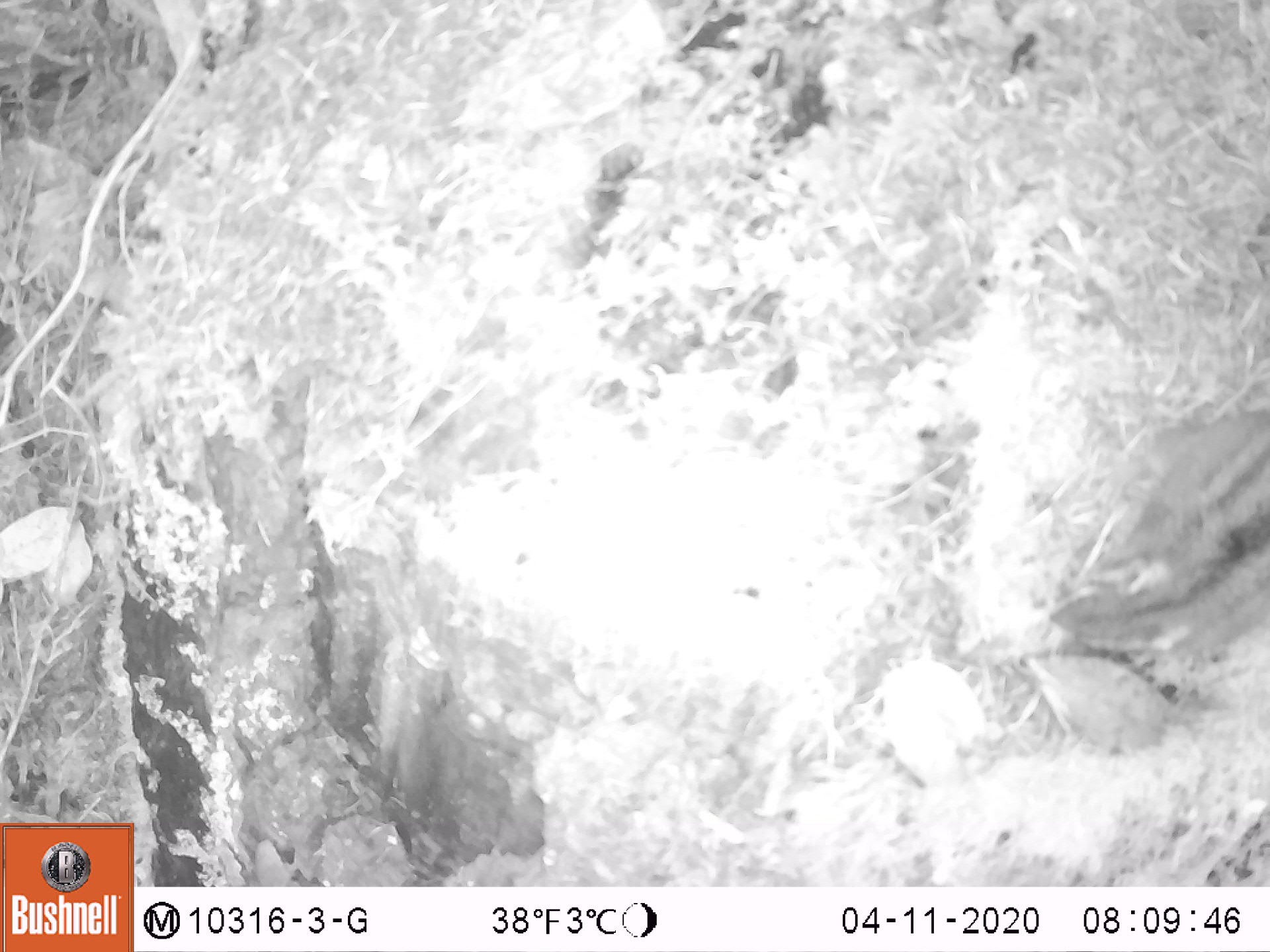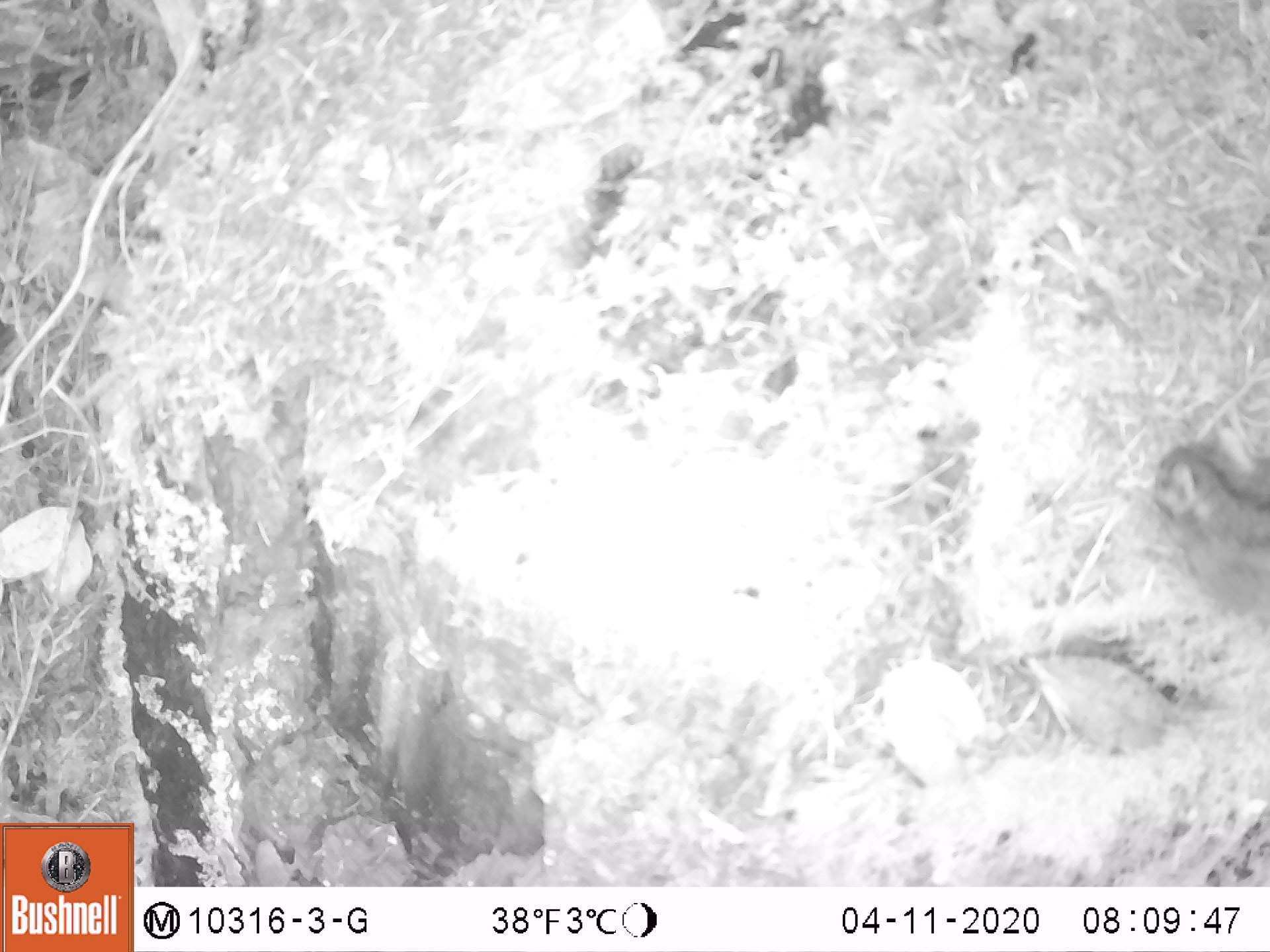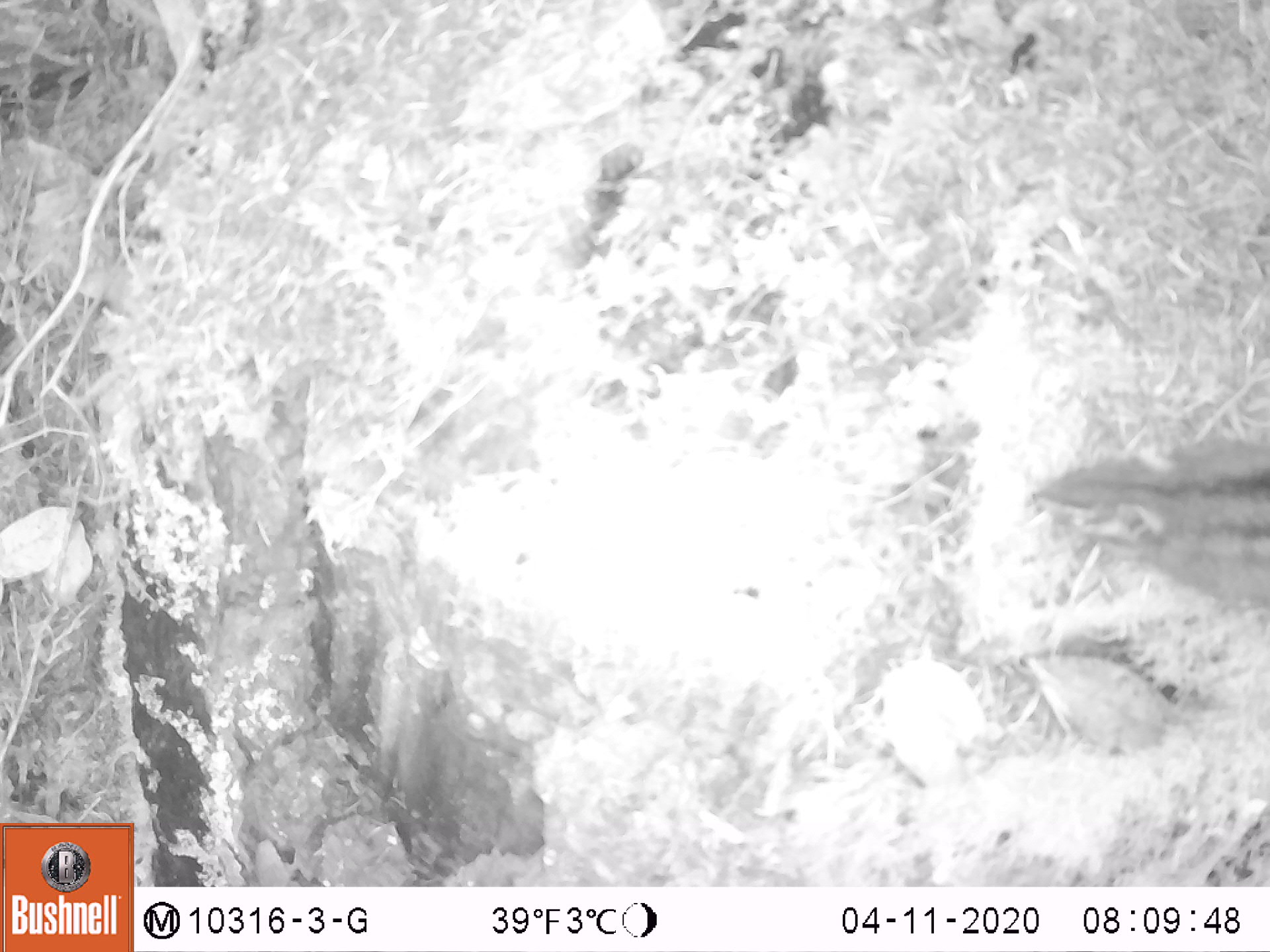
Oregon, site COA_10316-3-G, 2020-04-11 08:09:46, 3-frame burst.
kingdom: Animalia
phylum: Chordata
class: Mammalia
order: Rodentia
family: Sciuridae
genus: Neotamias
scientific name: Neotamias townsendii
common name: townsend's chipmunk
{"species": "townsend's chipmunk (Neotamias townsendii)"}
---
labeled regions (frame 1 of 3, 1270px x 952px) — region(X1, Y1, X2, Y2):
townsend's chipmunk: region(1030, 393, 1266, 675)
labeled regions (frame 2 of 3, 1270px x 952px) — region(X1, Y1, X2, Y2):
townsend's chipmunk: region(1138, 413, 1266, 626)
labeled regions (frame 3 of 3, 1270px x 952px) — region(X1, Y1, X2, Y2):
townsend's chipmunk: region(1017, 424, 1266, 624)